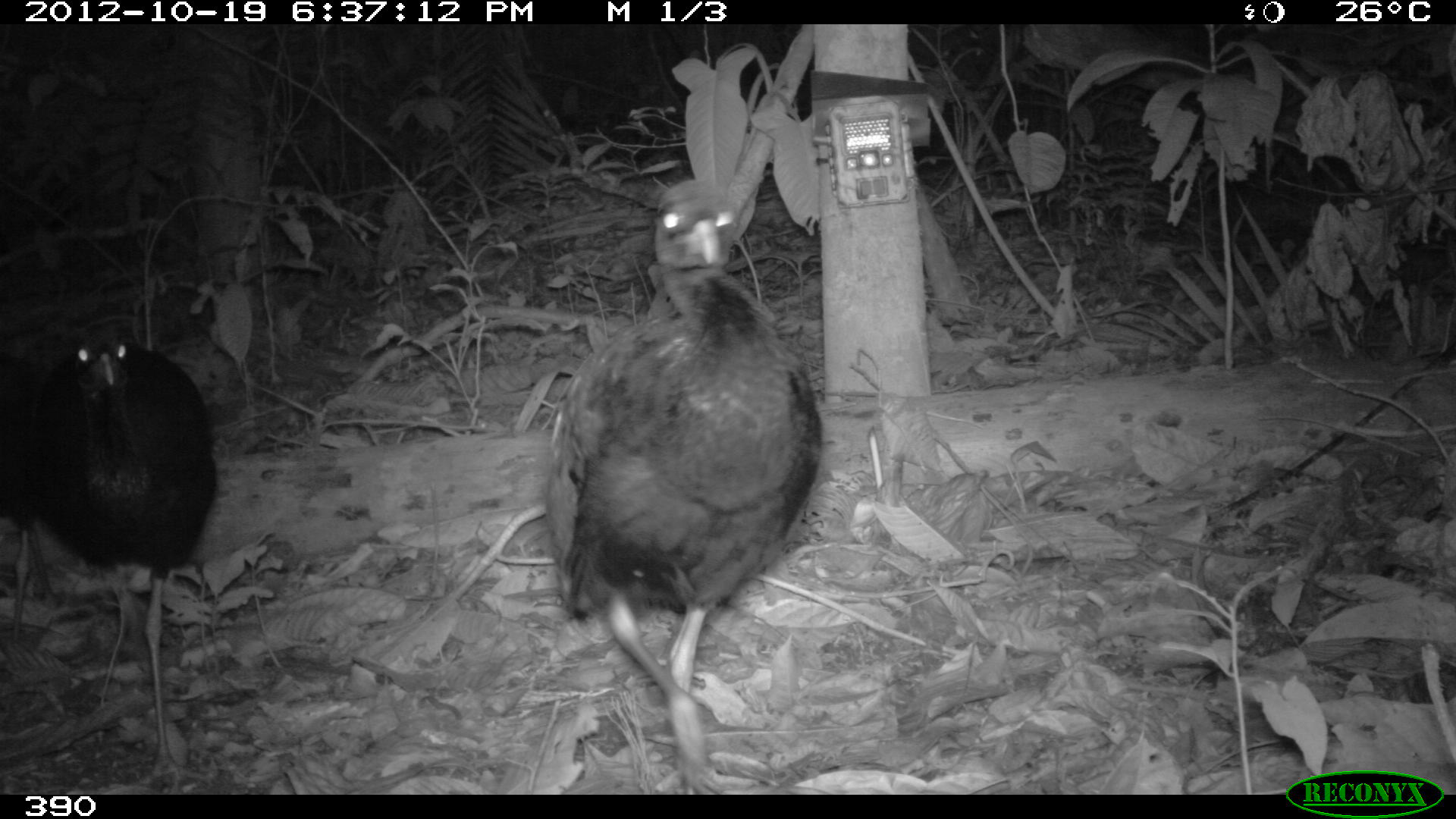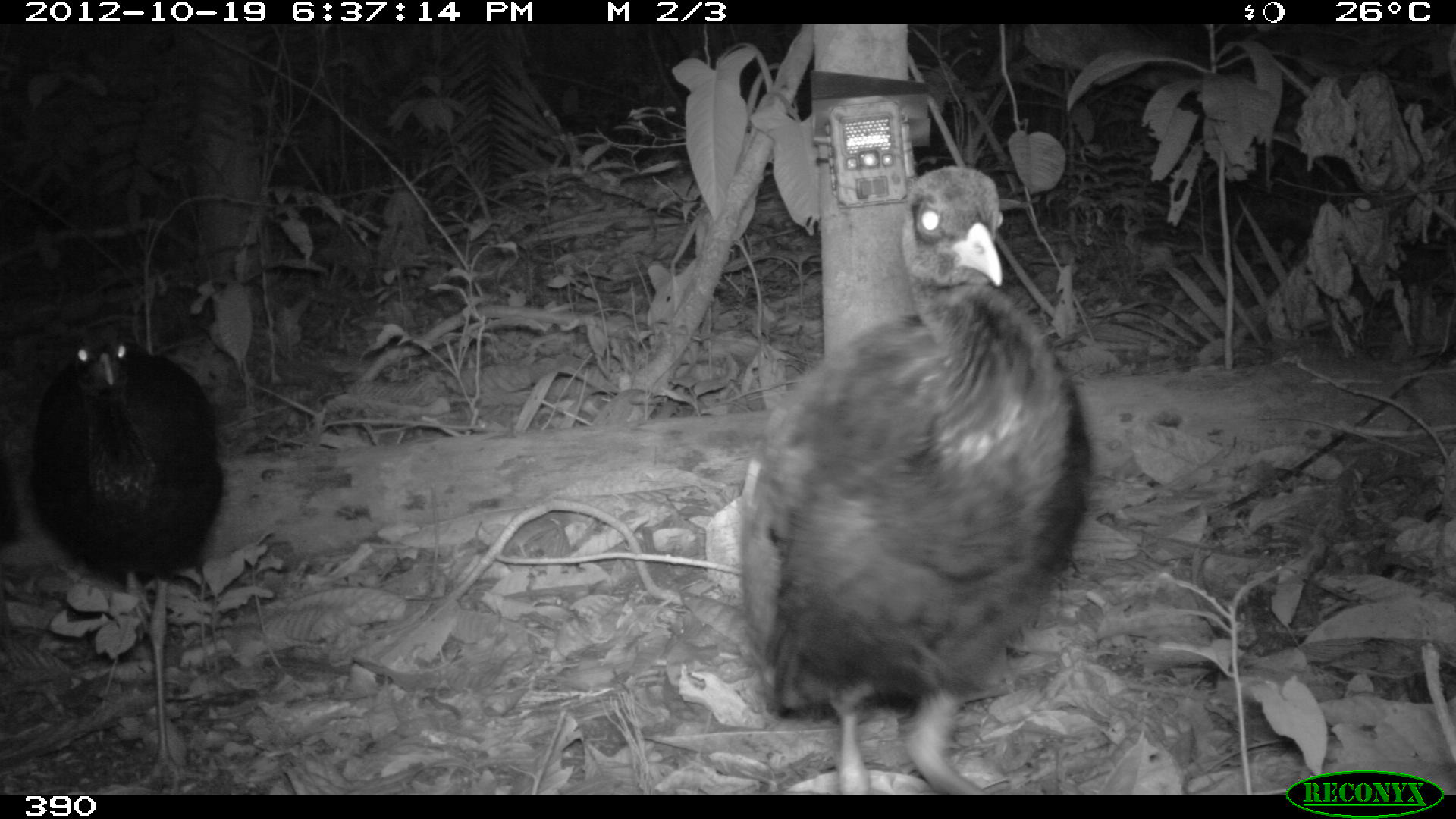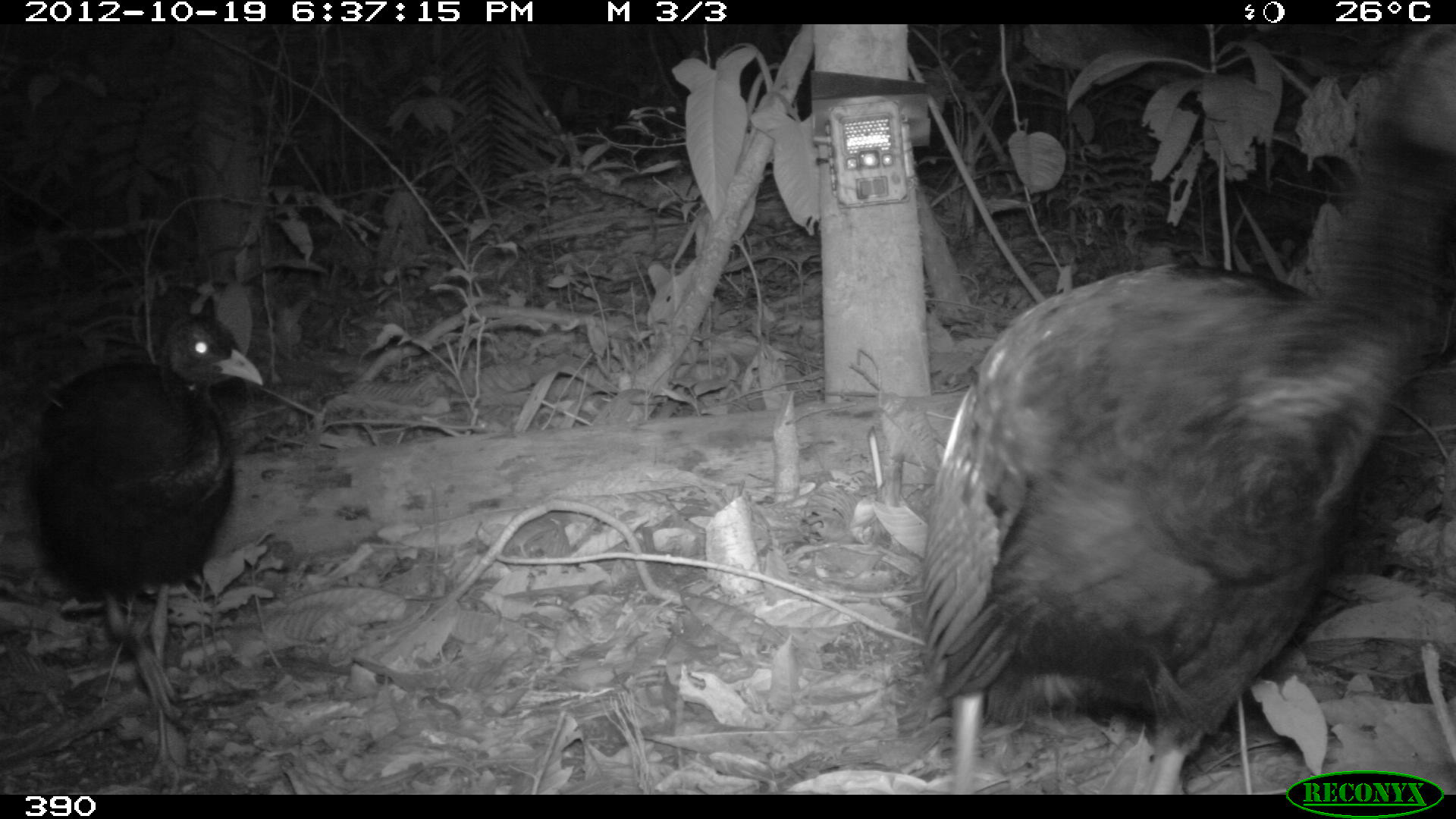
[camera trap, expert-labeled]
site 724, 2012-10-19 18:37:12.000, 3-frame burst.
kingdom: Animalia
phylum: Chordata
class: Aves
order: Gruiformes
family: Psophiidae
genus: Psophia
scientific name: Psophia leucoptera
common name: pale-winged trumpeter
Psophia leucoptera (pale-winged trumpeter).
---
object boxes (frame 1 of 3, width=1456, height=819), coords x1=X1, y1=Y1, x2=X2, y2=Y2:
psophia leucoptera: x1=544, y1=181, x2=824, y2=795; x1=40, y1=319, x2=221, y2=792; x1=0, y1=352, x2=42, y2=647